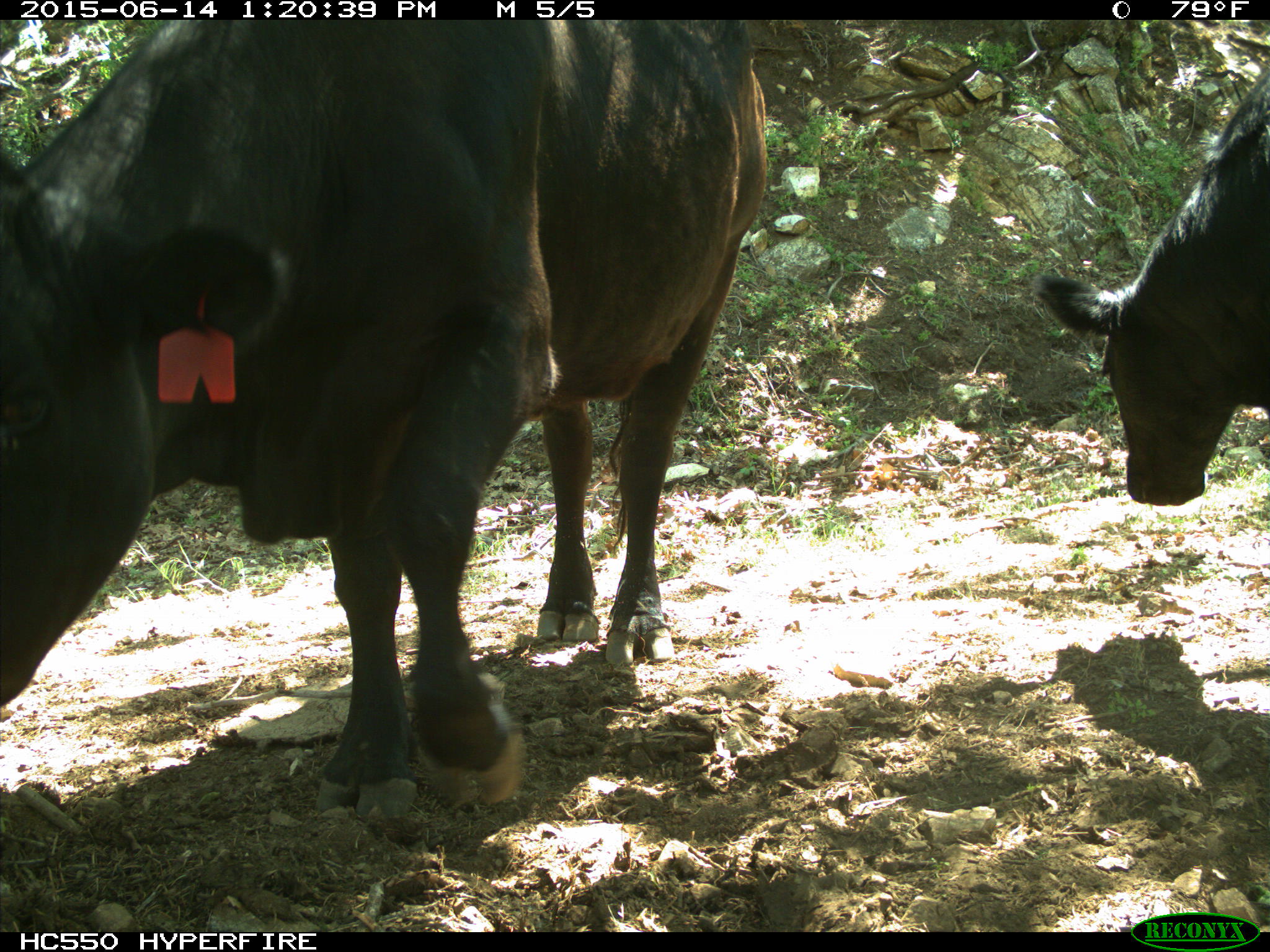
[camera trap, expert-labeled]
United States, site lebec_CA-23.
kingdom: Animalia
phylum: Chordata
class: Mammalia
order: Artiodactyla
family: Bovidae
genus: Bos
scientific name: Bos taurus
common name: domestic cow